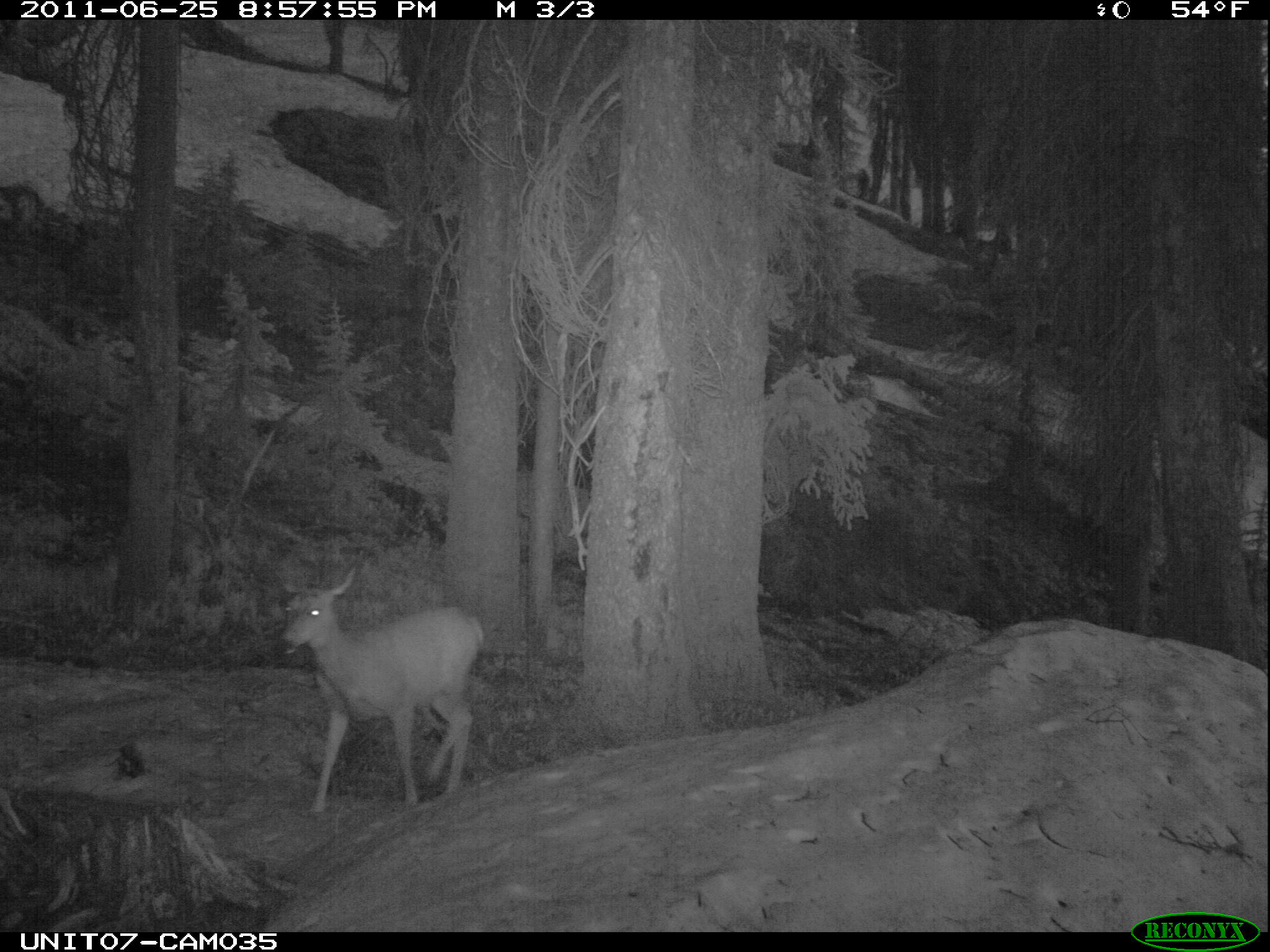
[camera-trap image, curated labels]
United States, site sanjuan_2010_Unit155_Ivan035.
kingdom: Animalia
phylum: Chordata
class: Mammalia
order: Artiodactyla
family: Cervidae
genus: Odocoileus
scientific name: Odocoileus hemionus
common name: mule deer